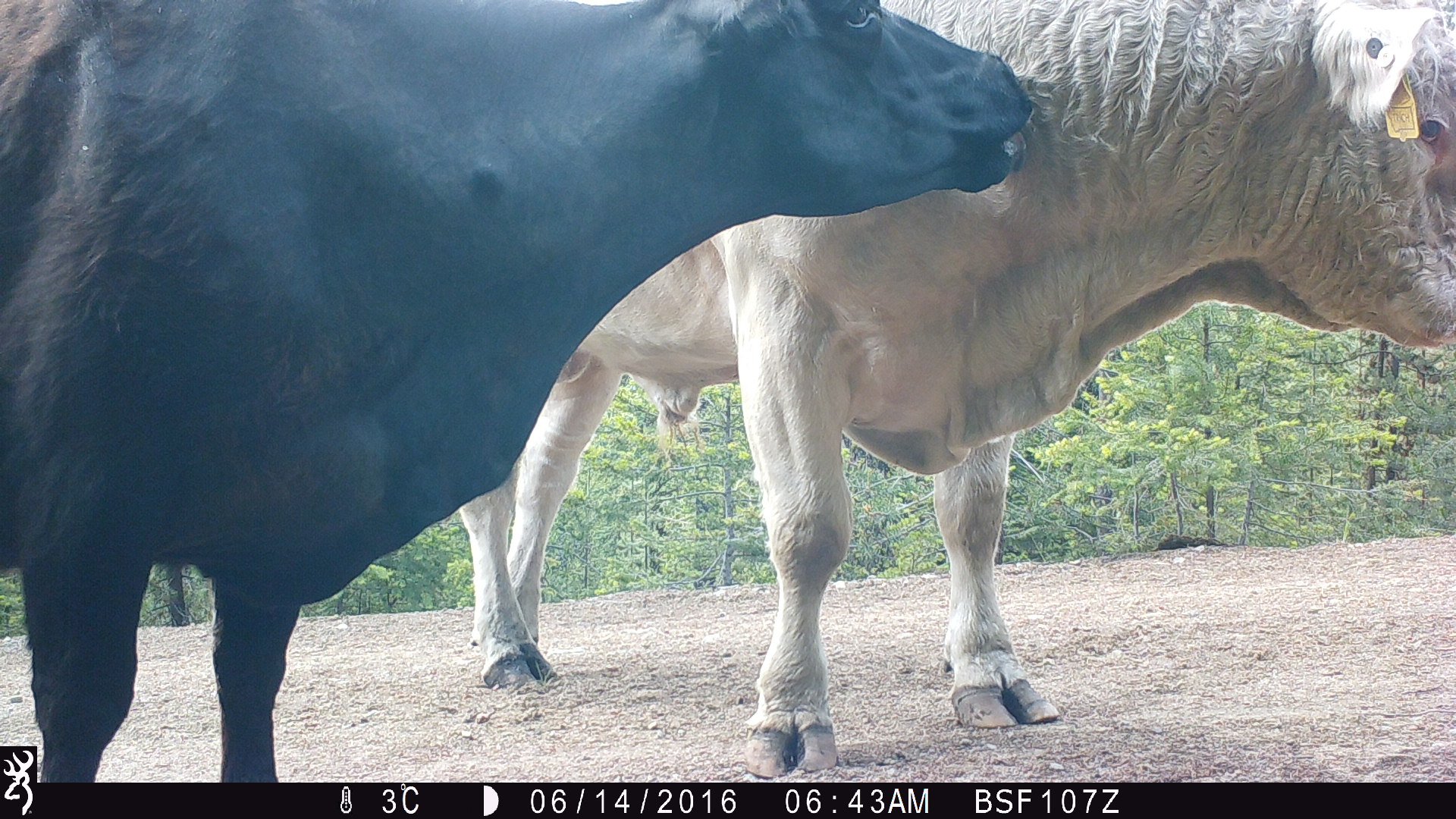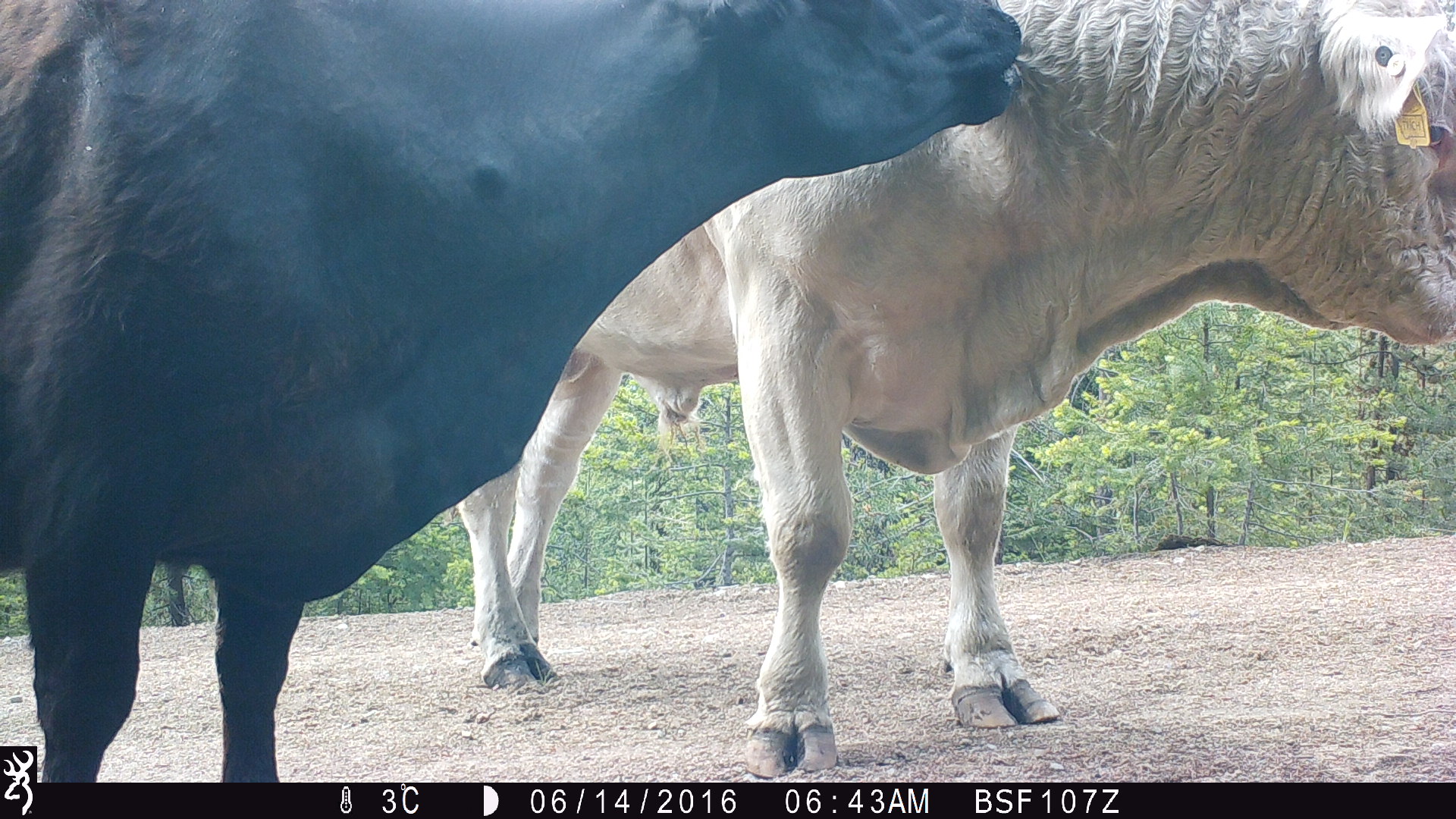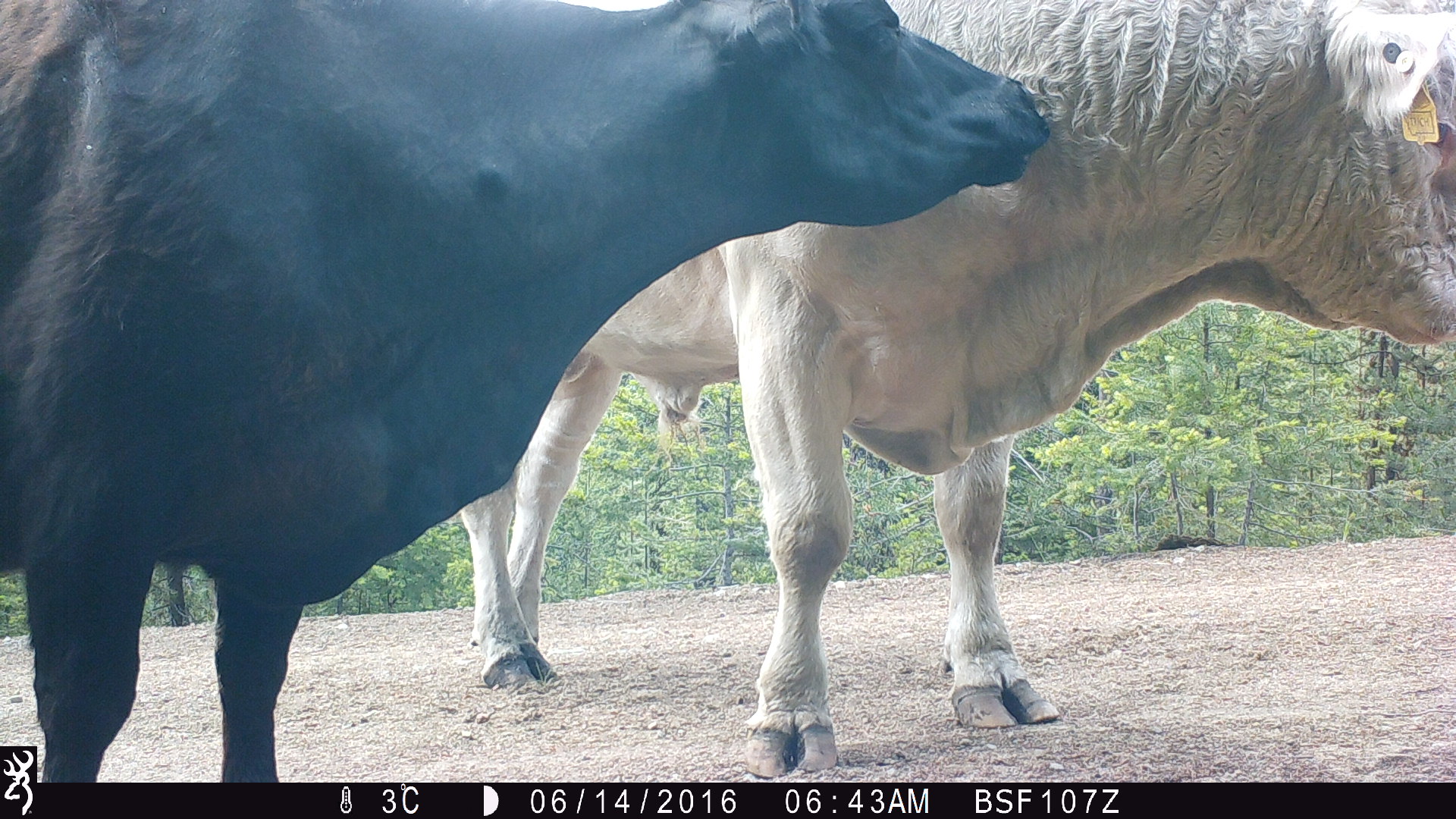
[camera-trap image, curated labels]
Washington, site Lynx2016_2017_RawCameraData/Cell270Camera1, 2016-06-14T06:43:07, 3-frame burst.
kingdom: Animalia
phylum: Chordata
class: Mammalia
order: Artiodactyla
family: Bovidae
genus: Bos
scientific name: Bos taurus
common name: domestic cattle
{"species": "domestic cattle (Bos taurus)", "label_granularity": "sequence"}